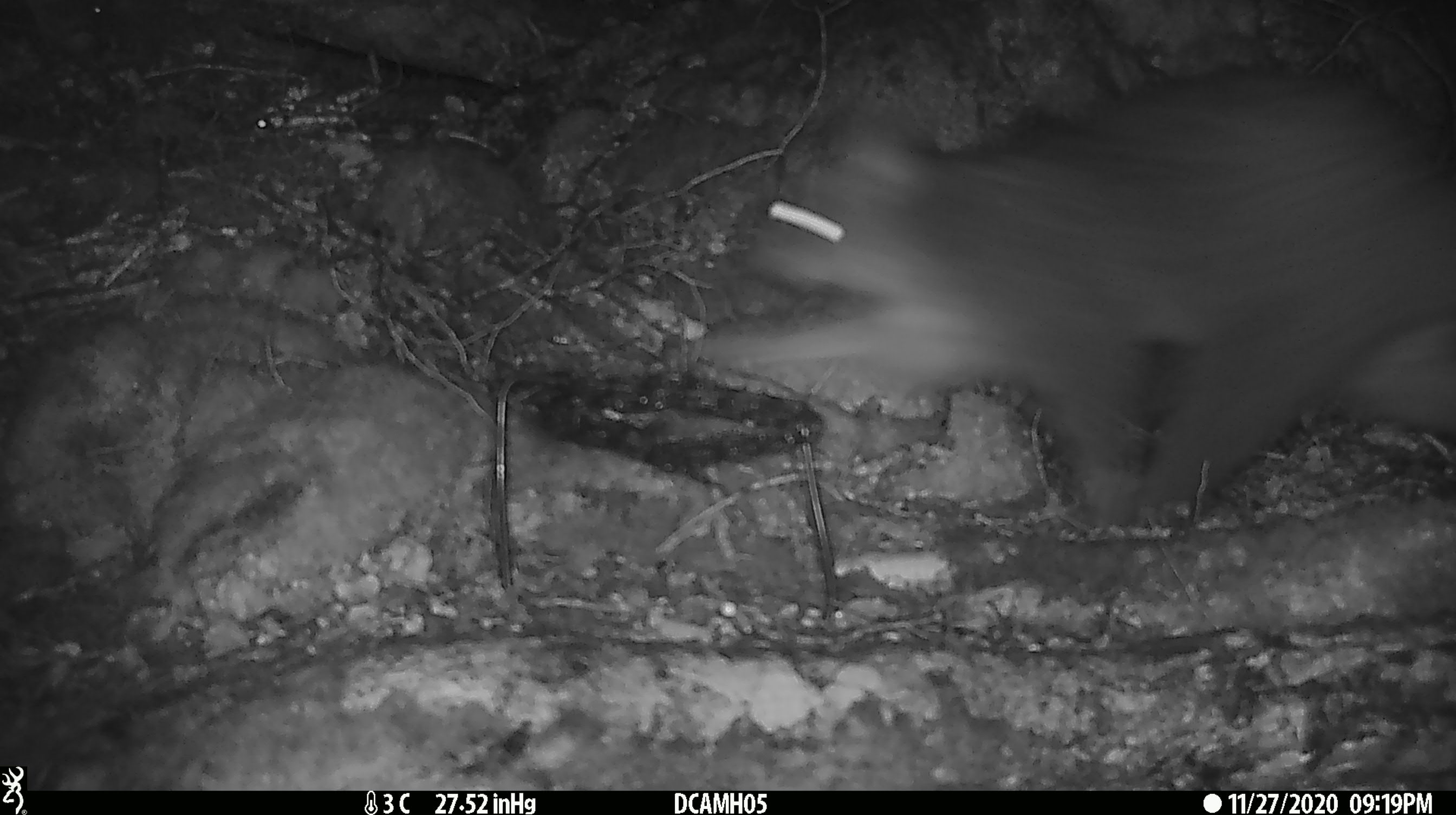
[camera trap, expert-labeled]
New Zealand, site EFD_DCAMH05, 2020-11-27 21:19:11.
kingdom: Animalia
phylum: Chordata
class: Mammalia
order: Diprotodontia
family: Phalangeridae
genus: Trichosurus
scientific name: Trichosurus vulpecula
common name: common brushtail possum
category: possum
Possum (common brushtail possum) (Trichosurus vulpecula).